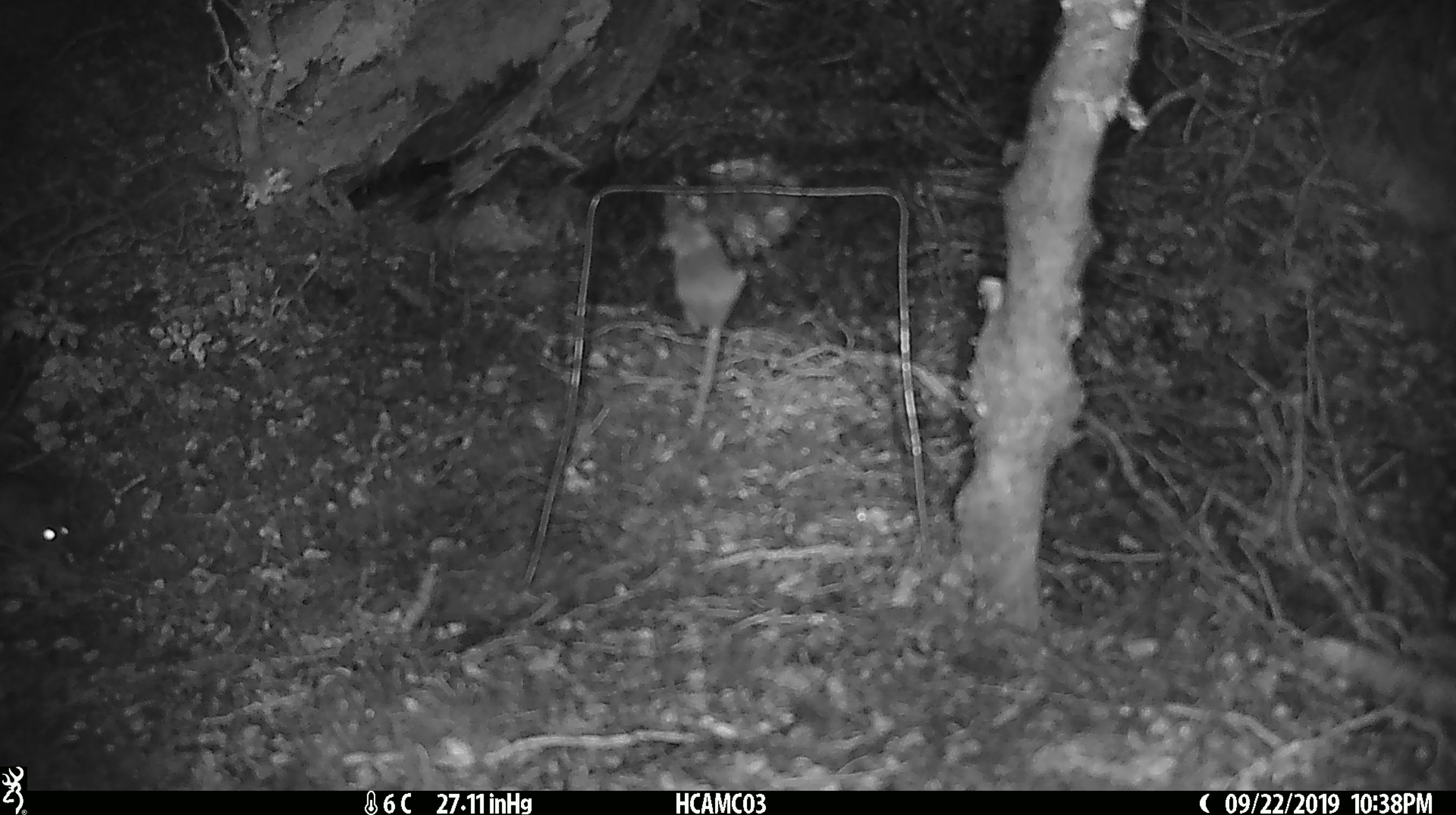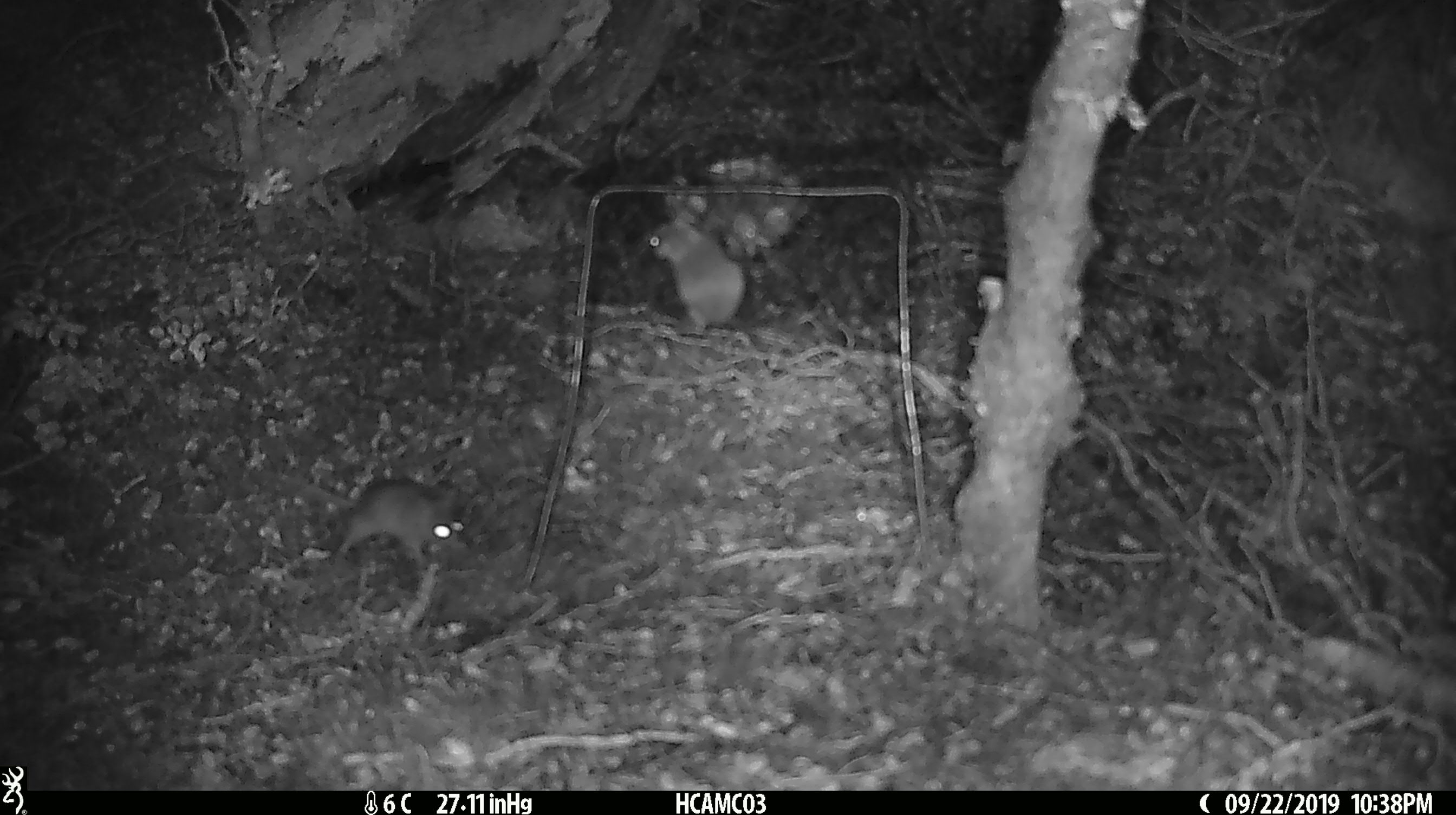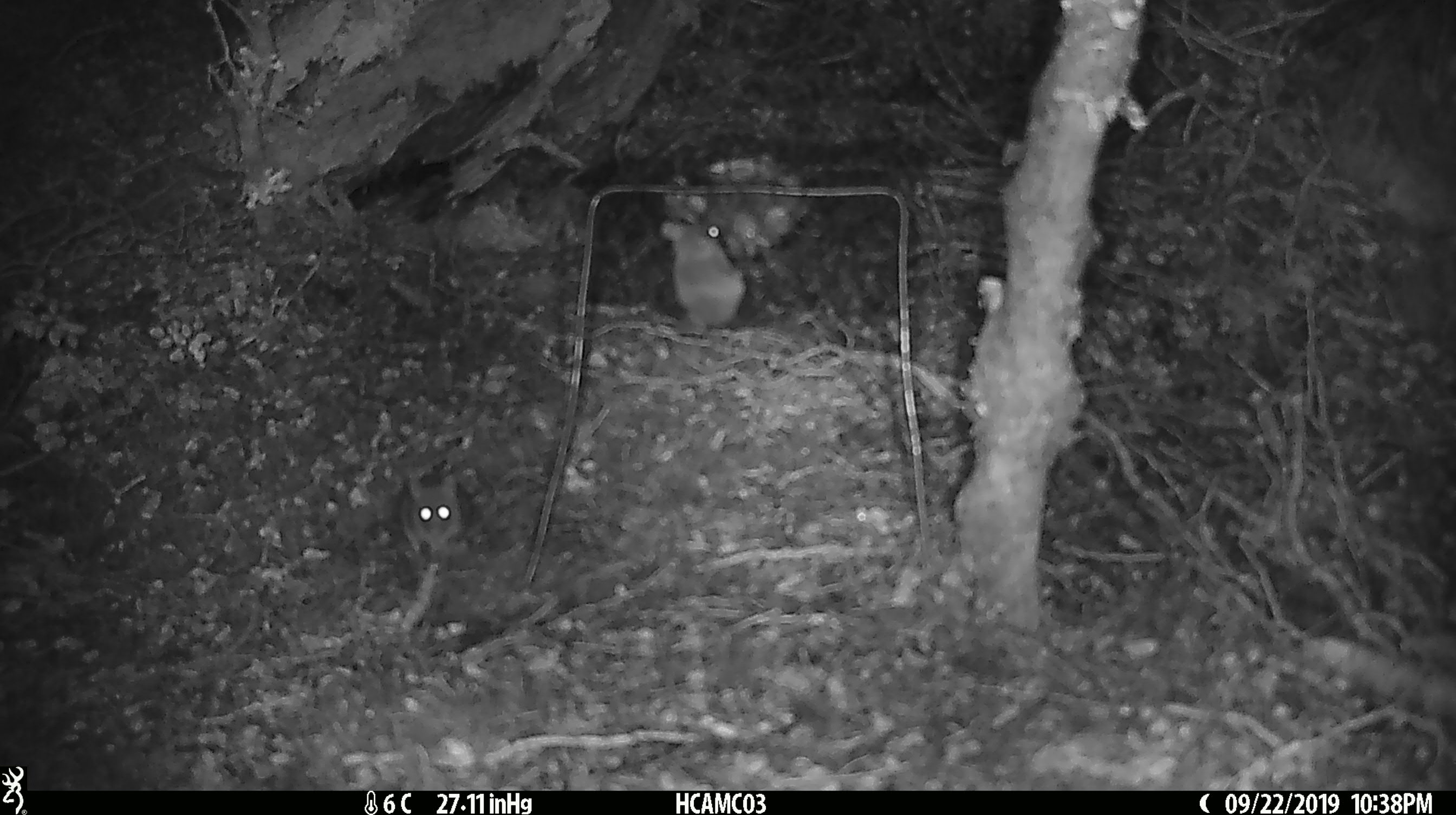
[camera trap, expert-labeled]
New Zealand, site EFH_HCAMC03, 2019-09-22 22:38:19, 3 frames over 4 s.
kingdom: Animalia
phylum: Chordata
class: Mammalia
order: Rodentia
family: Muridae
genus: Mus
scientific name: Mus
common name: mouse